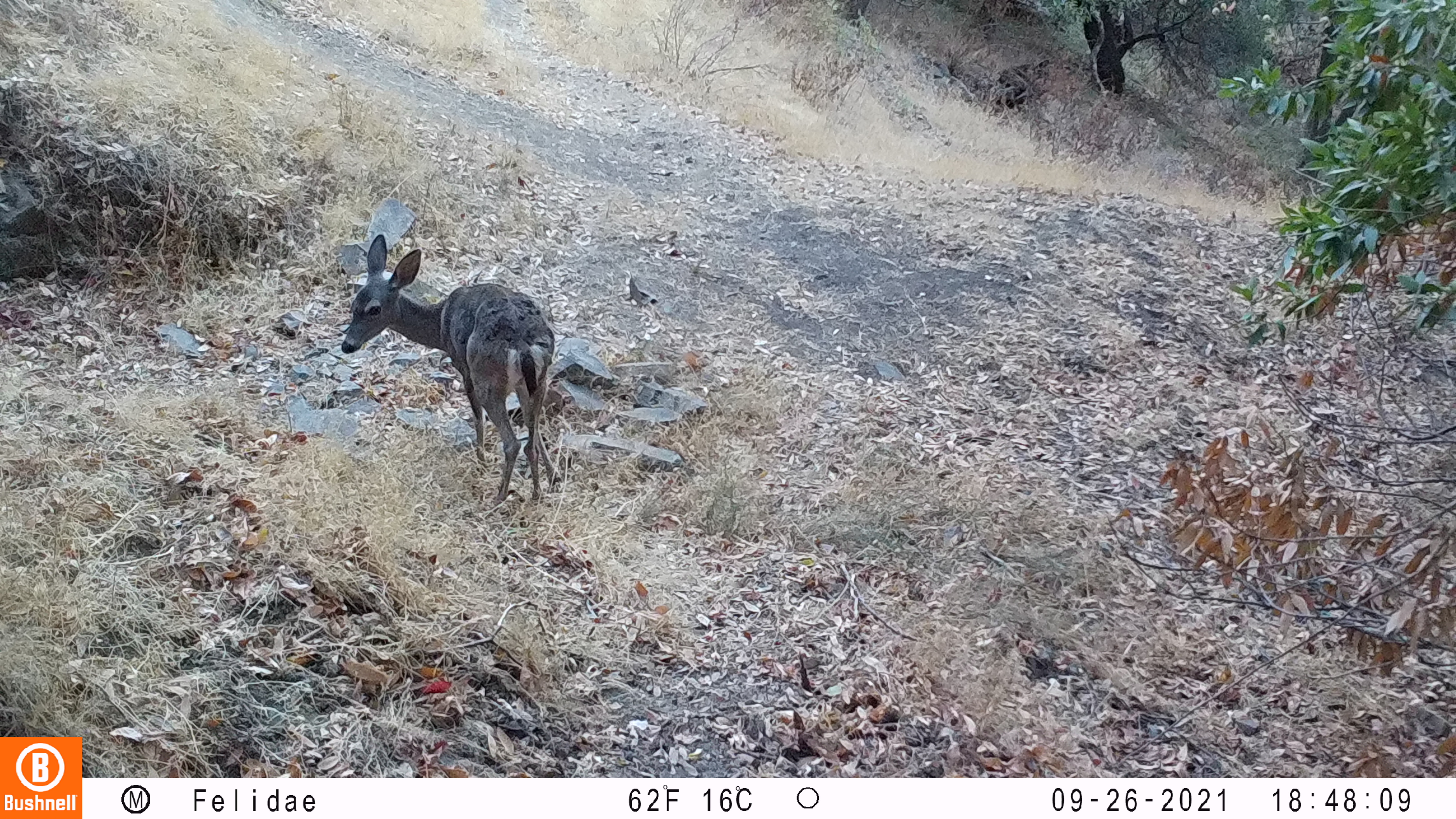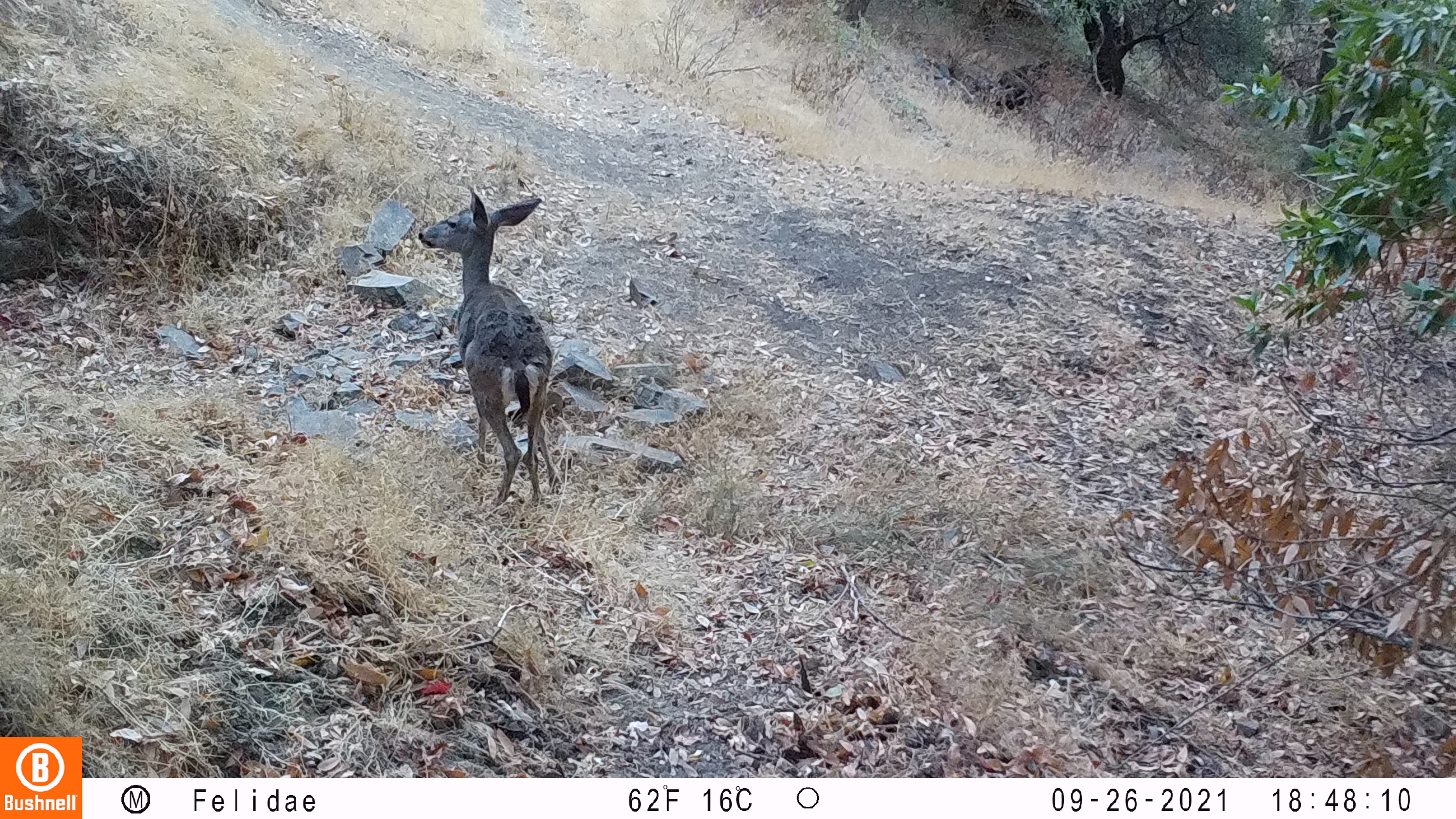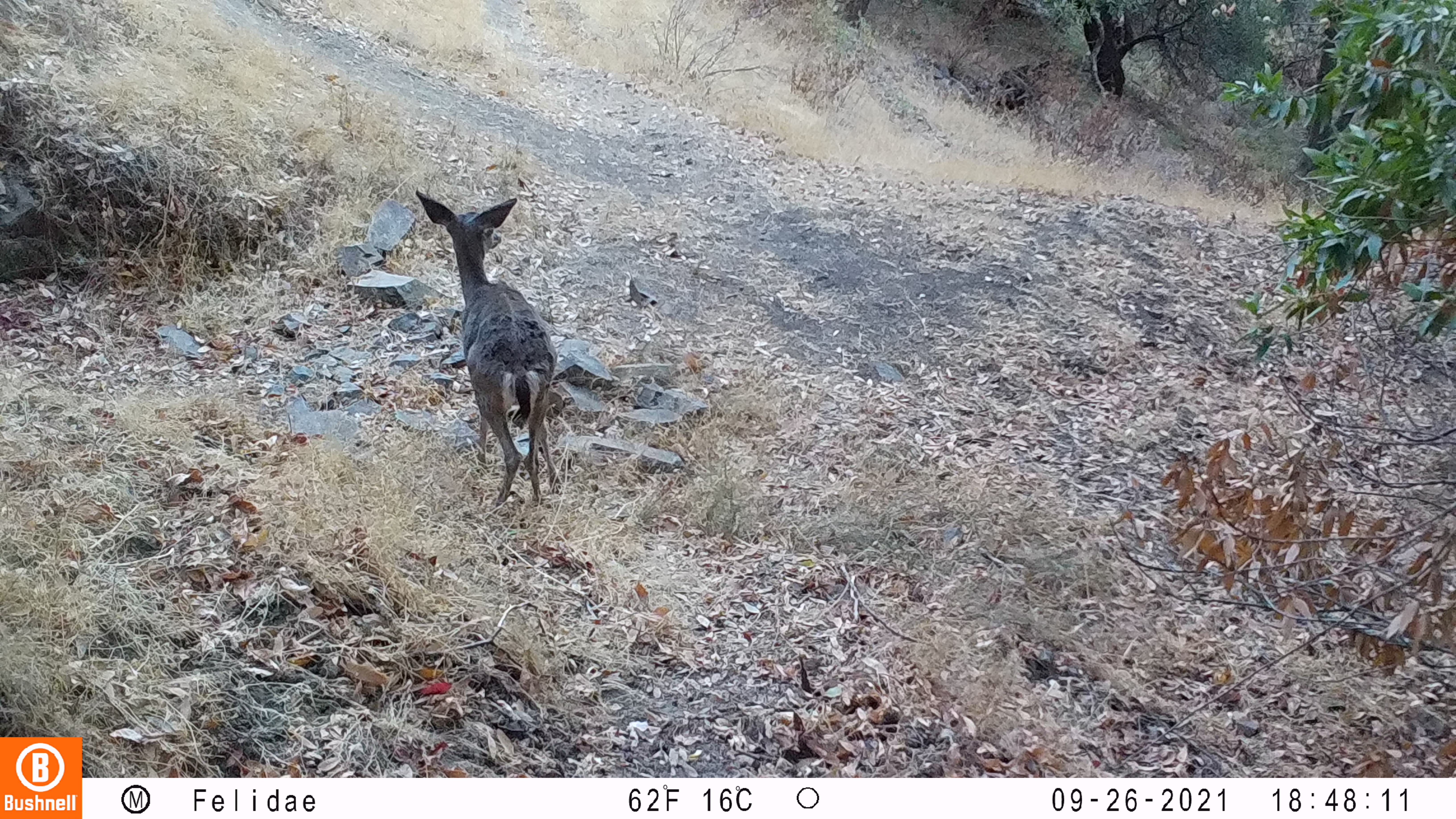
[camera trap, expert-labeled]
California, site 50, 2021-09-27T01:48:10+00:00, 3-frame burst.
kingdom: Animalia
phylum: Chordata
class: Mammalia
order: Artiodactyla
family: Cervidae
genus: Odocoileus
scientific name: Odocoileus hemionus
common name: mule deer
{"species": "mule deer (Odocoileus hemionus)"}